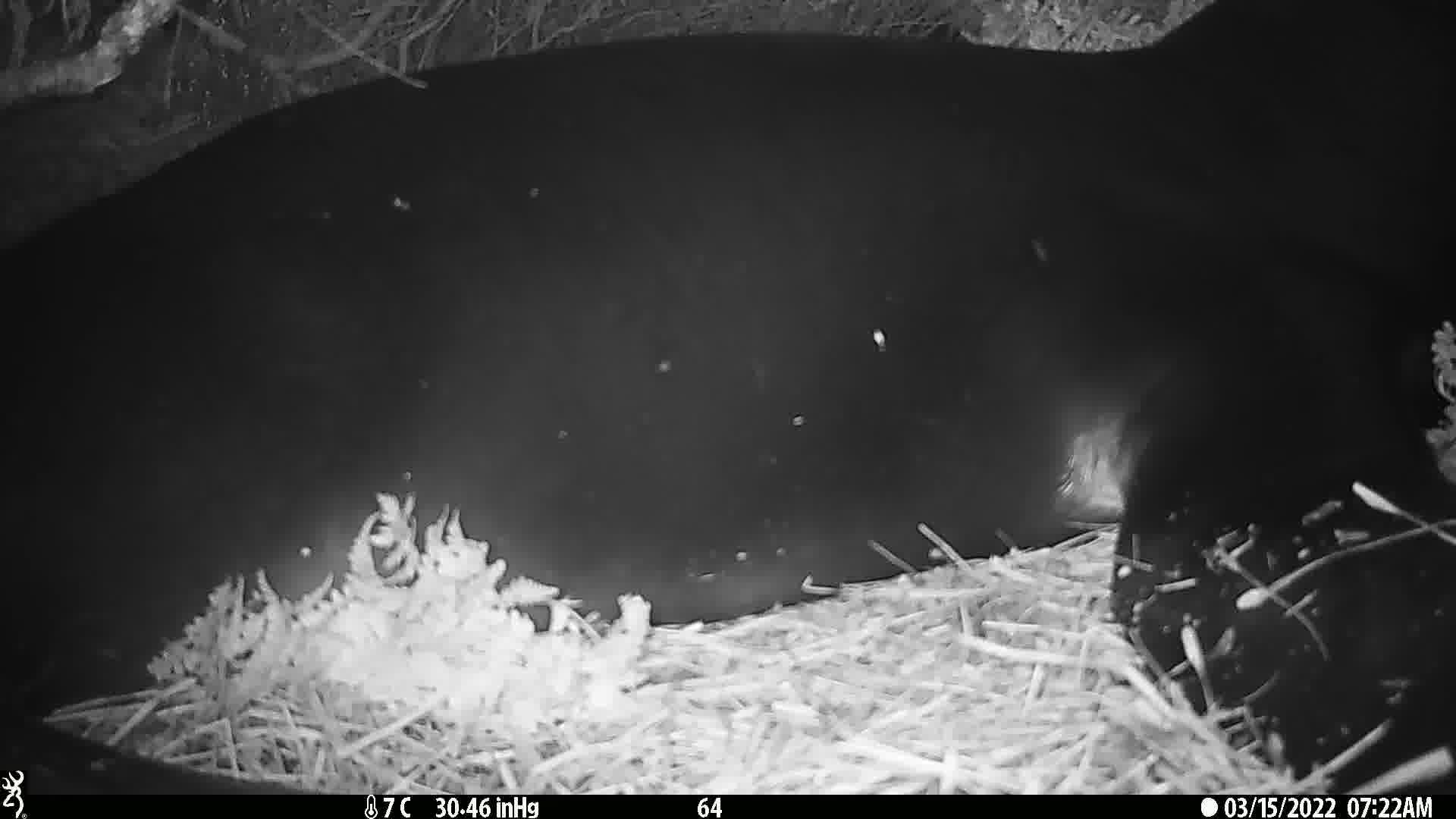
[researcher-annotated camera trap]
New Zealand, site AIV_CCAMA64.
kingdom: Animalia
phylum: Chordata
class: Mammalia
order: Carnivora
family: Otariidae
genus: Phocarctos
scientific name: Phocarctos hookeri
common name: new zealand sea lion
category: sealion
Sealion (new zealand sea lion) (Phocarctos hookeri).